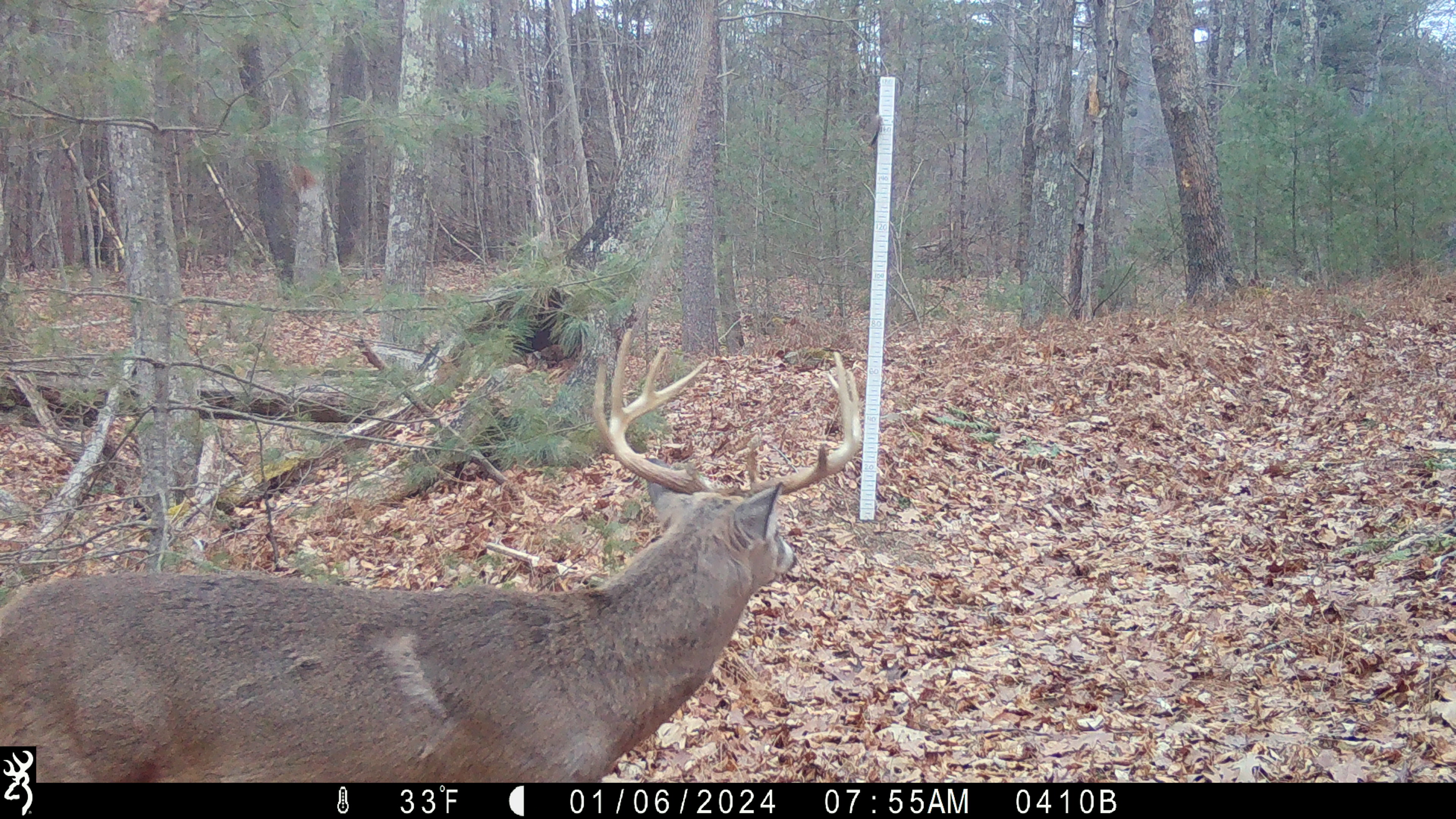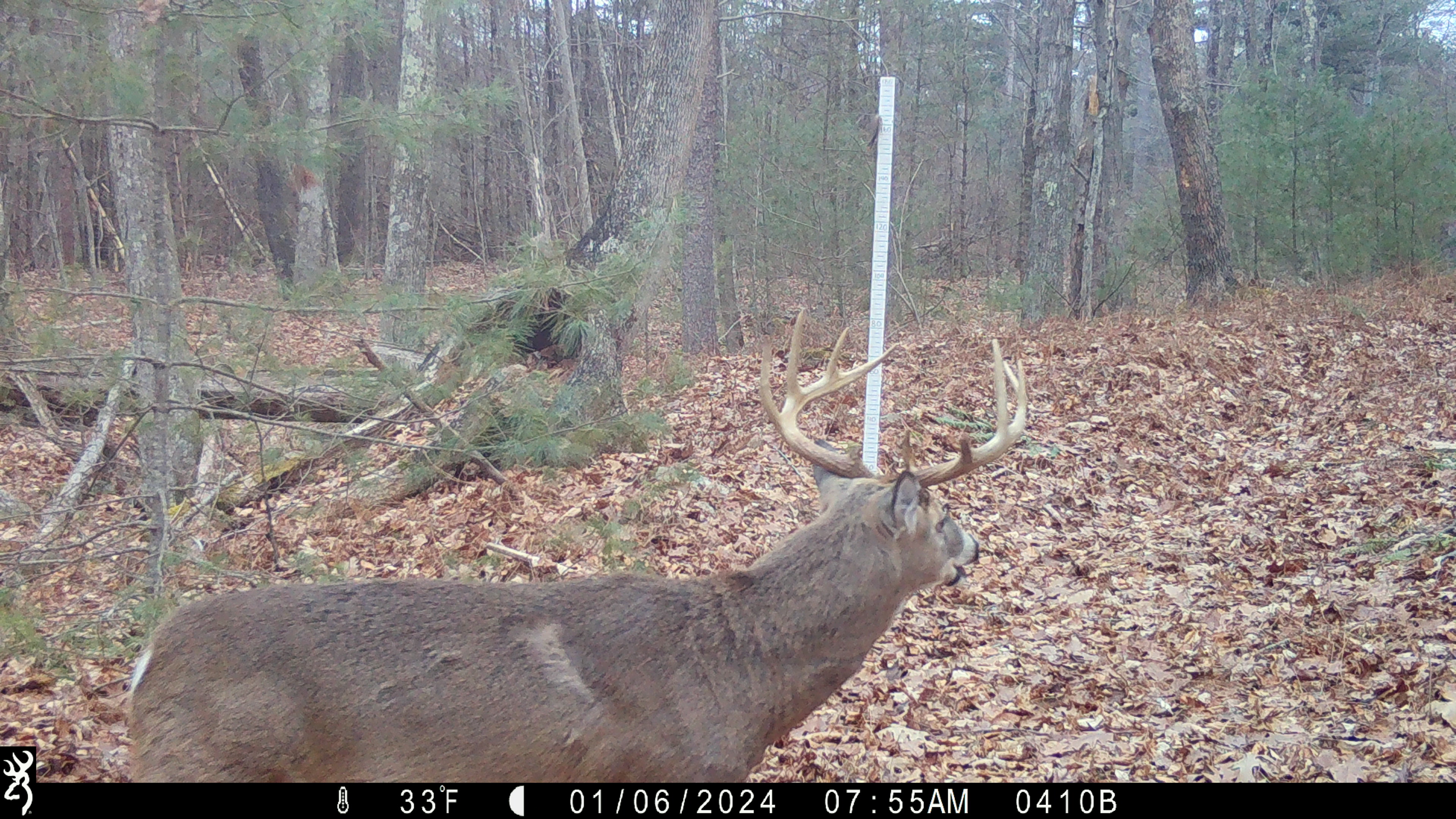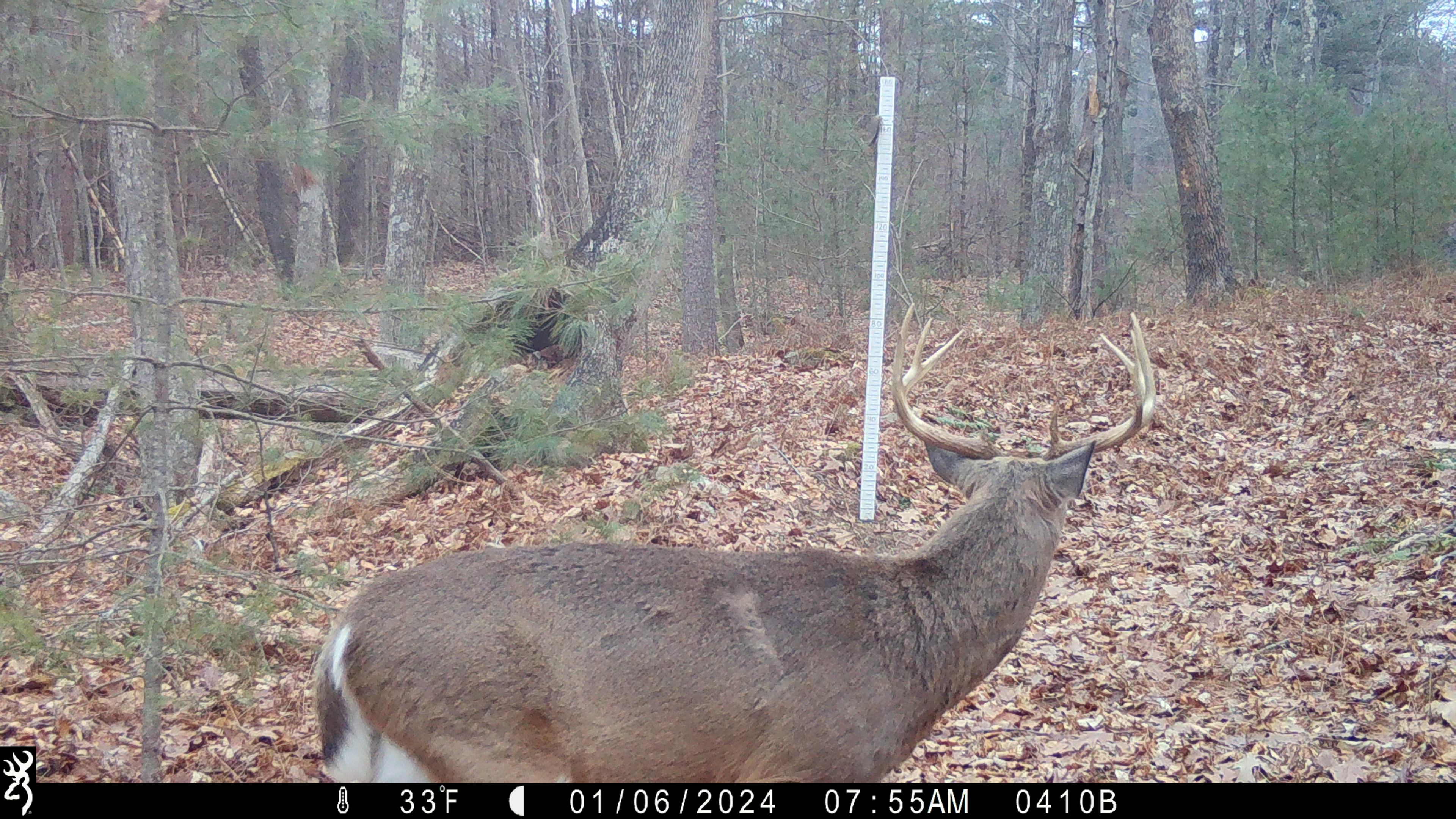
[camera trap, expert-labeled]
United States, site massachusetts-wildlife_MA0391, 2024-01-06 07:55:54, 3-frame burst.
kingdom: Animalia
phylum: Chordata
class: Mammalia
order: Artiodactyla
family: Cervidae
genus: Odocoileus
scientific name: Odocoileus virginianus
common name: white-tailed deer